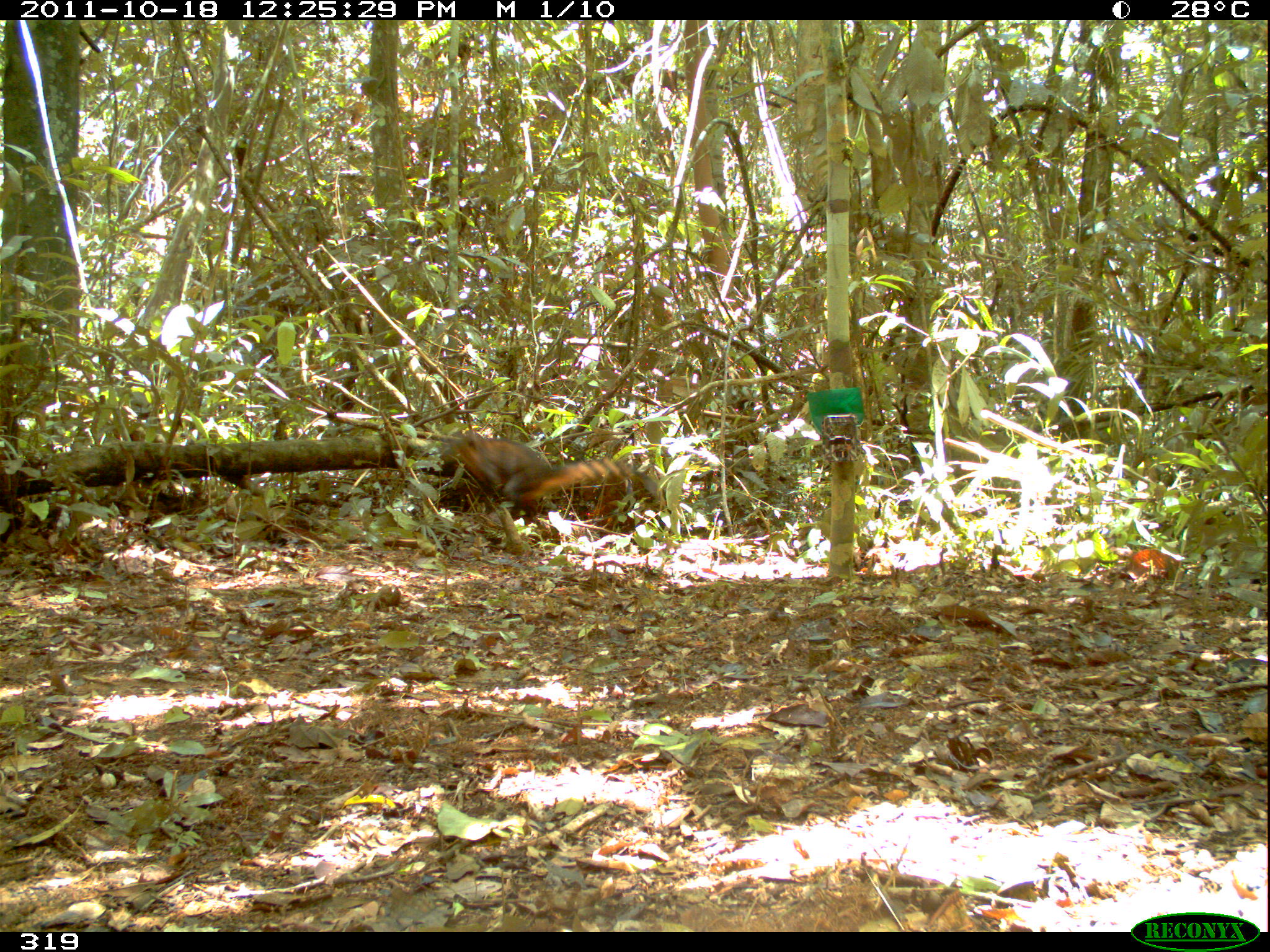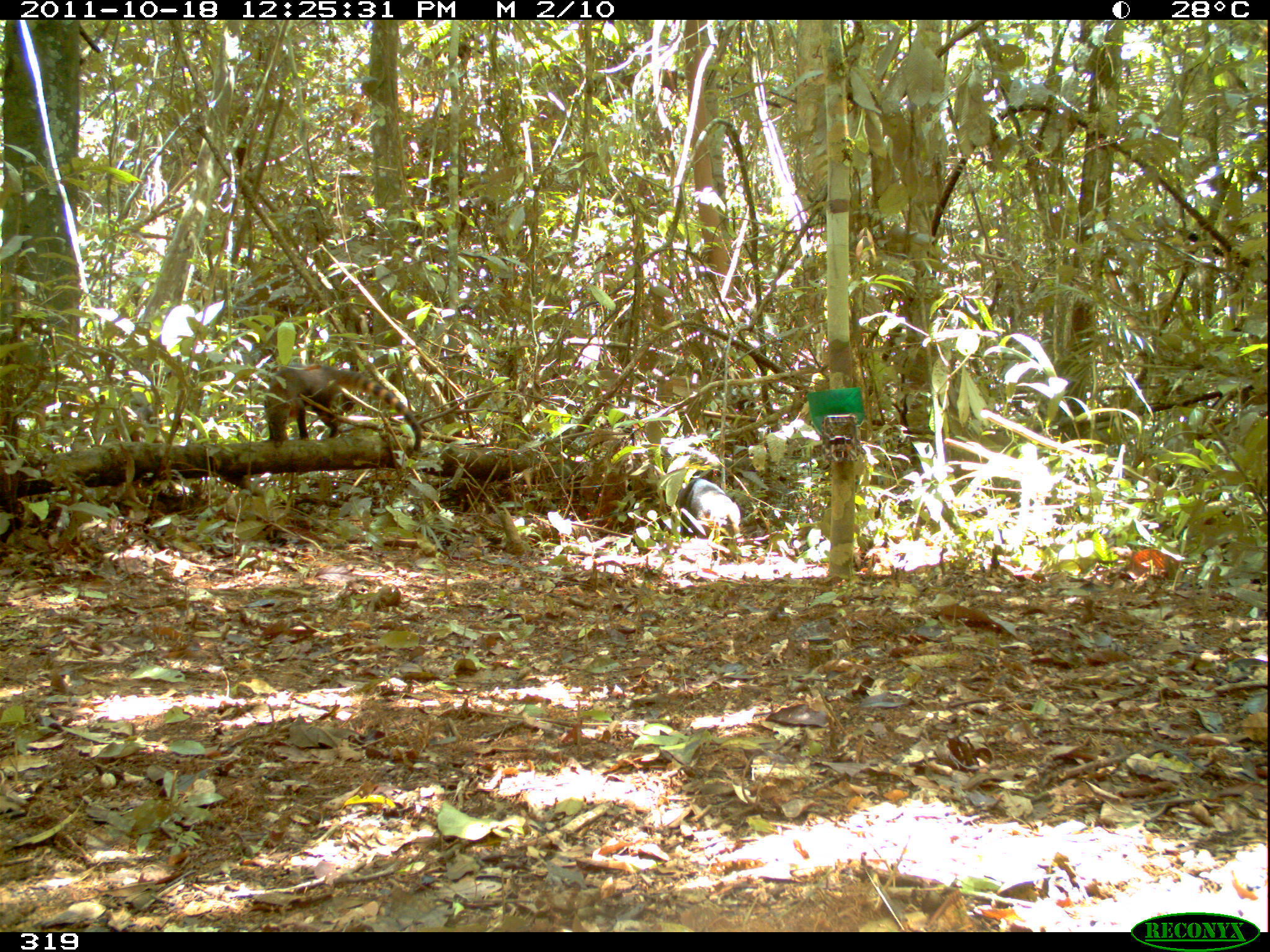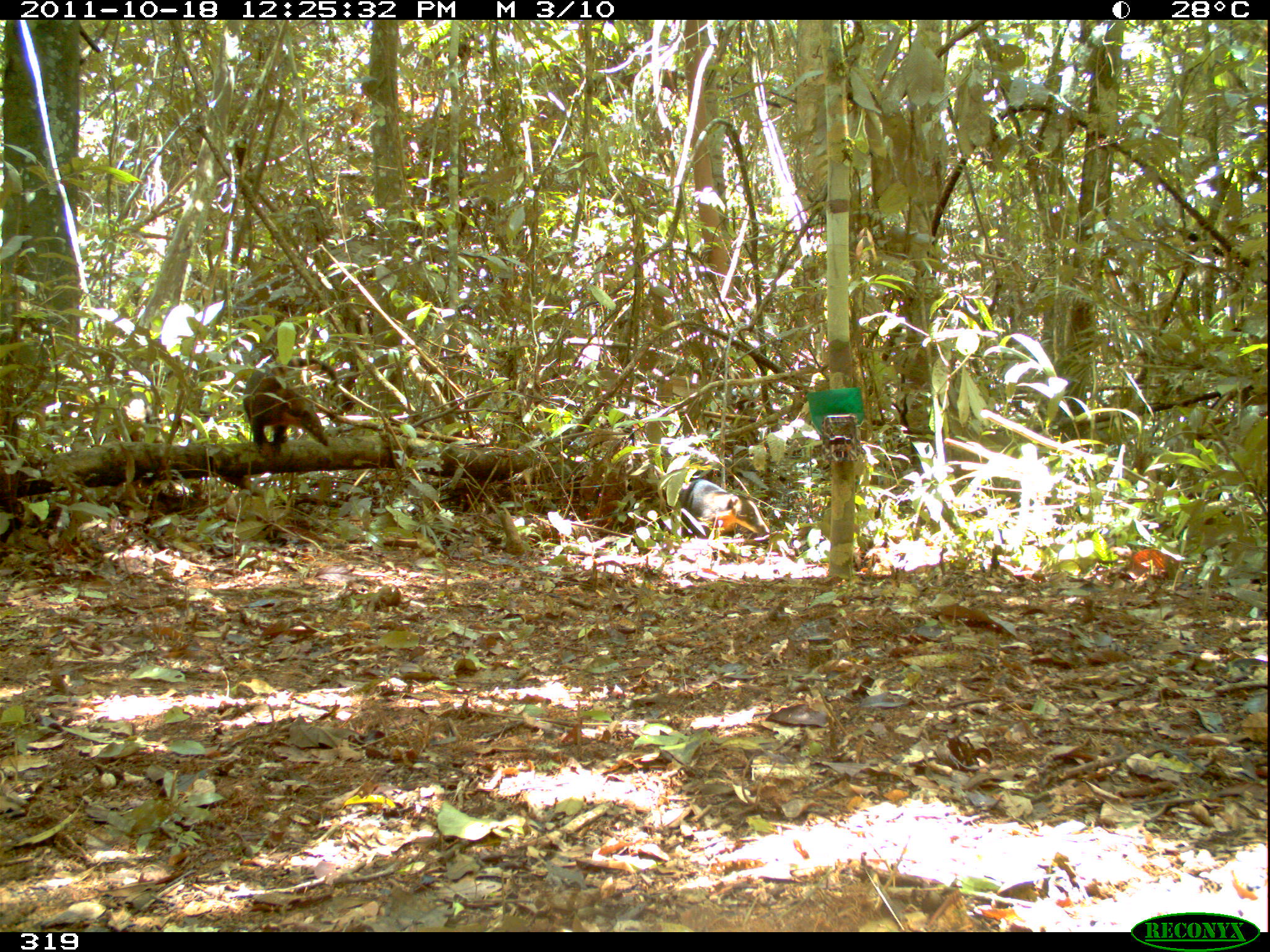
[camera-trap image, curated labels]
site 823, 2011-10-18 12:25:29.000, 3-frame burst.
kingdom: Animalia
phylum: Chordata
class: Mammalia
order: Carnivora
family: Procyonidae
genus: Nasua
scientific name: Nasua nasua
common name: south american coati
Nasua nasua (south american coati).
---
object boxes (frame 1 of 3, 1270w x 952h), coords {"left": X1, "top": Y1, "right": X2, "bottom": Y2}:
nasua nasua: {"left": 453, "top": 429, "right": 634, "bottom": 517}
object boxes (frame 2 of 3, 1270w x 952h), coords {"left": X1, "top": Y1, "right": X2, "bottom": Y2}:
nasua nasua: {"left": 263, "top": 364, "right": 423, "bottom": 451}; {"left": 675, "top": 477, "right": 741, "bottom": 538}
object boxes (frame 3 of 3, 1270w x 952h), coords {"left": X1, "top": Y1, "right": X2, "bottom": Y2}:
nasua nasua: {"left": 242, "top": 358, "right": 338, "bottom": 458}; {"left": 678, "top": 478, "right": 770, "bottom": 540}